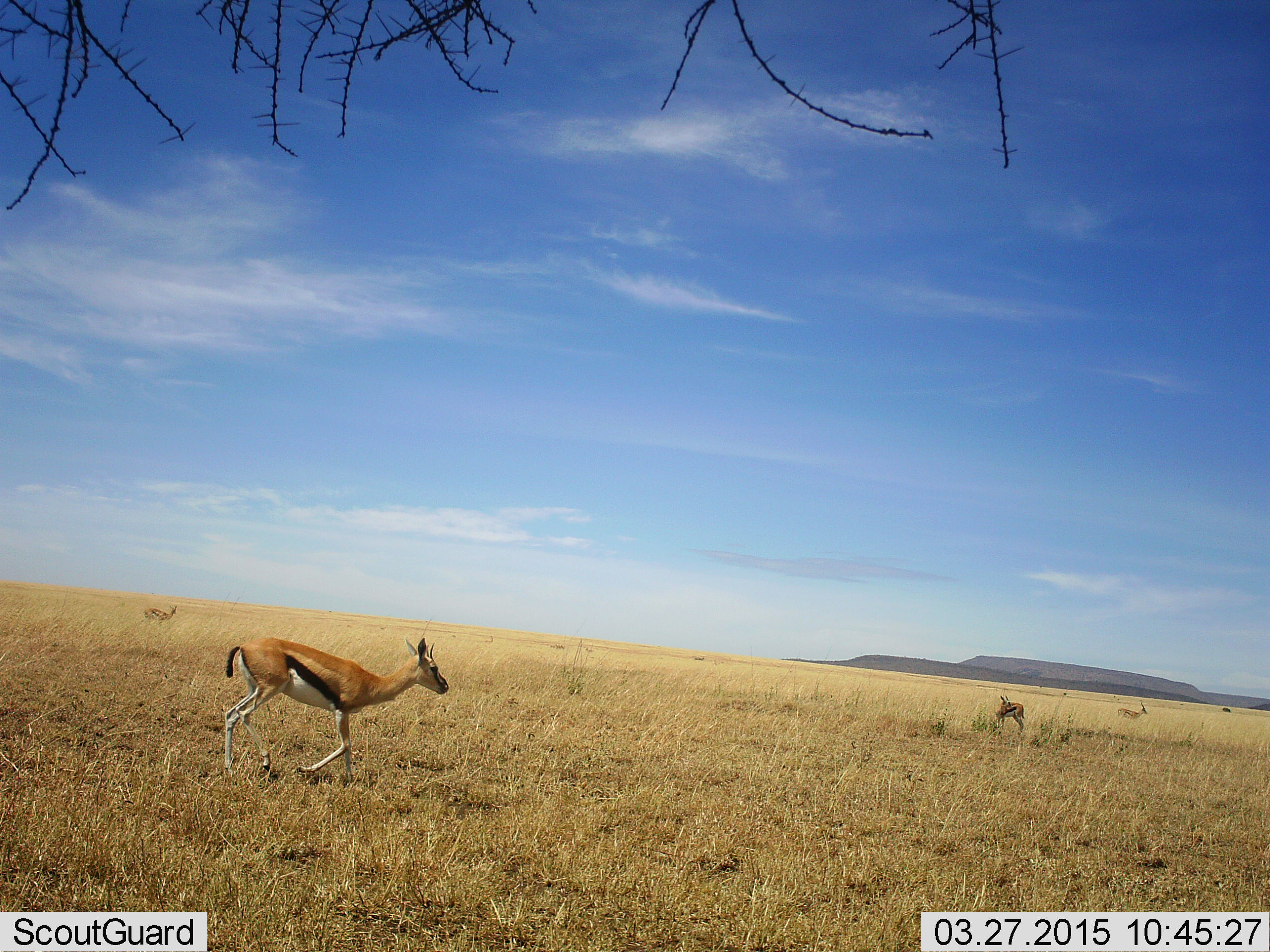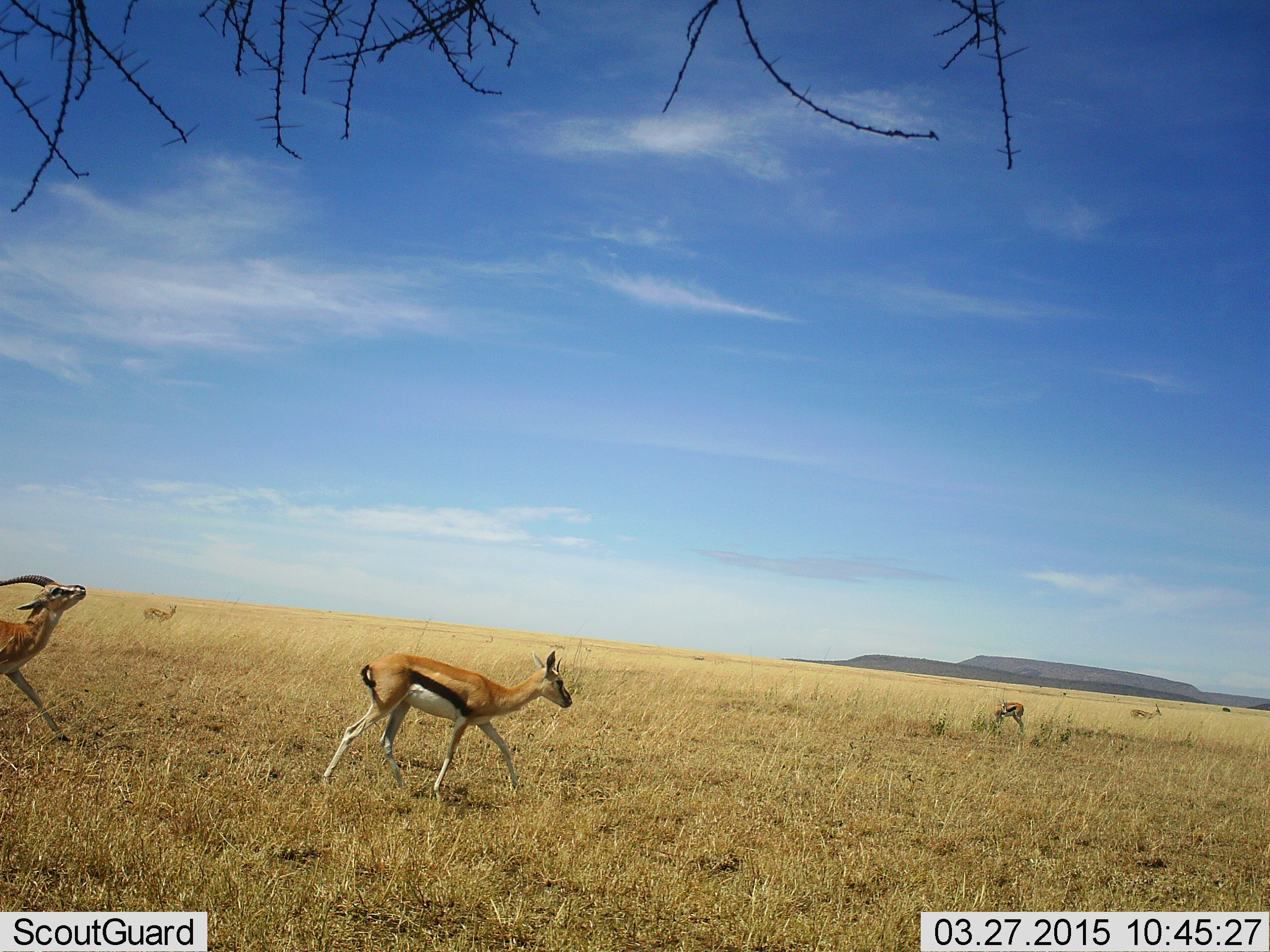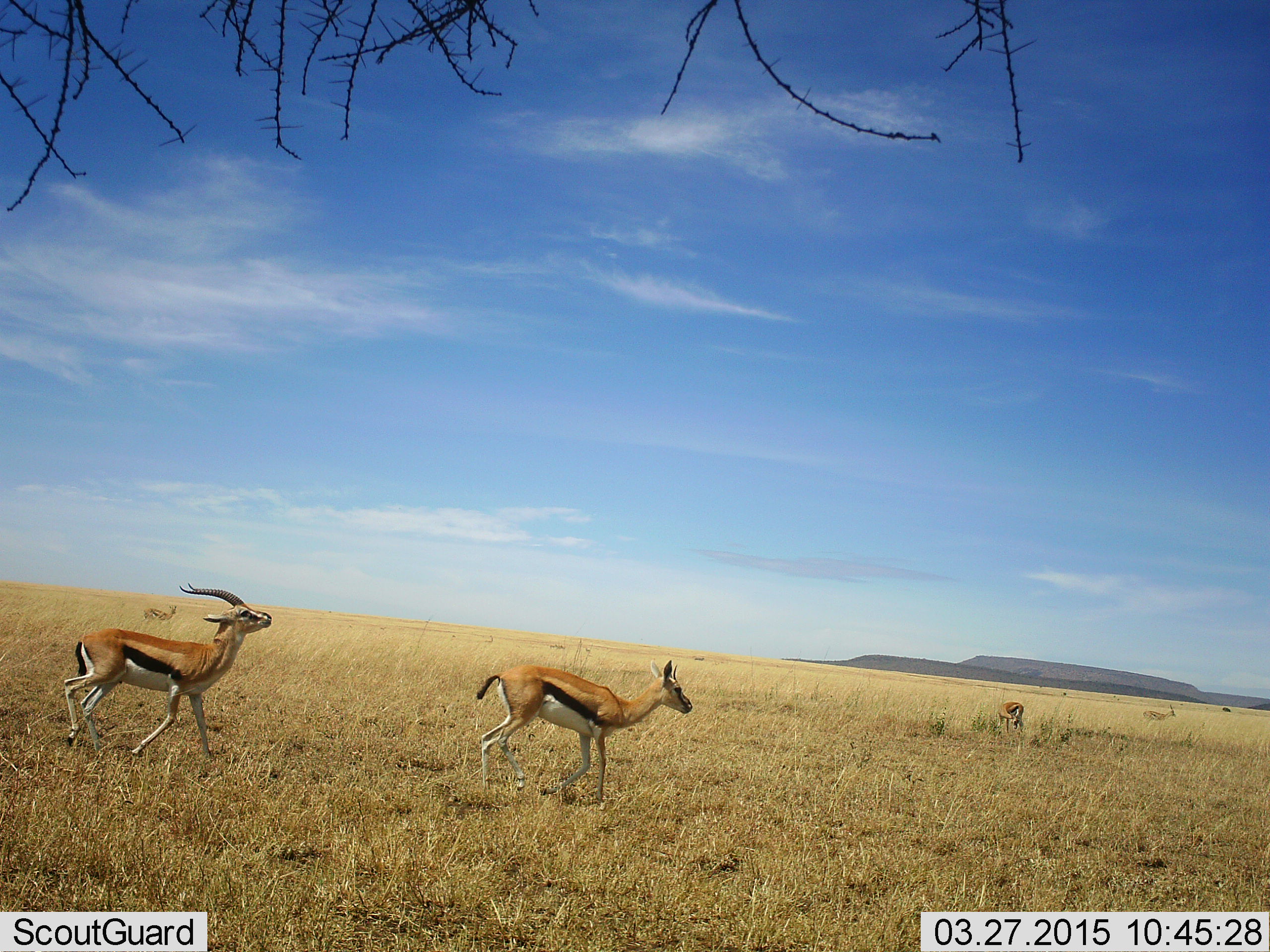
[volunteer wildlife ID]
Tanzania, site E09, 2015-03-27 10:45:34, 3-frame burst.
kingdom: Animalia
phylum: Chordata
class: Mammalia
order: Artiodactyla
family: Bovidae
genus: Eudorcas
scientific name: Eudorcas thomsonii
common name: thomson's gazelle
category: gazellethomsons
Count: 5.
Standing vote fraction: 40%.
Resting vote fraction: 0%.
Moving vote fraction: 100%.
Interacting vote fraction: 0%.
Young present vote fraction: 0%.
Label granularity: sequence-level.